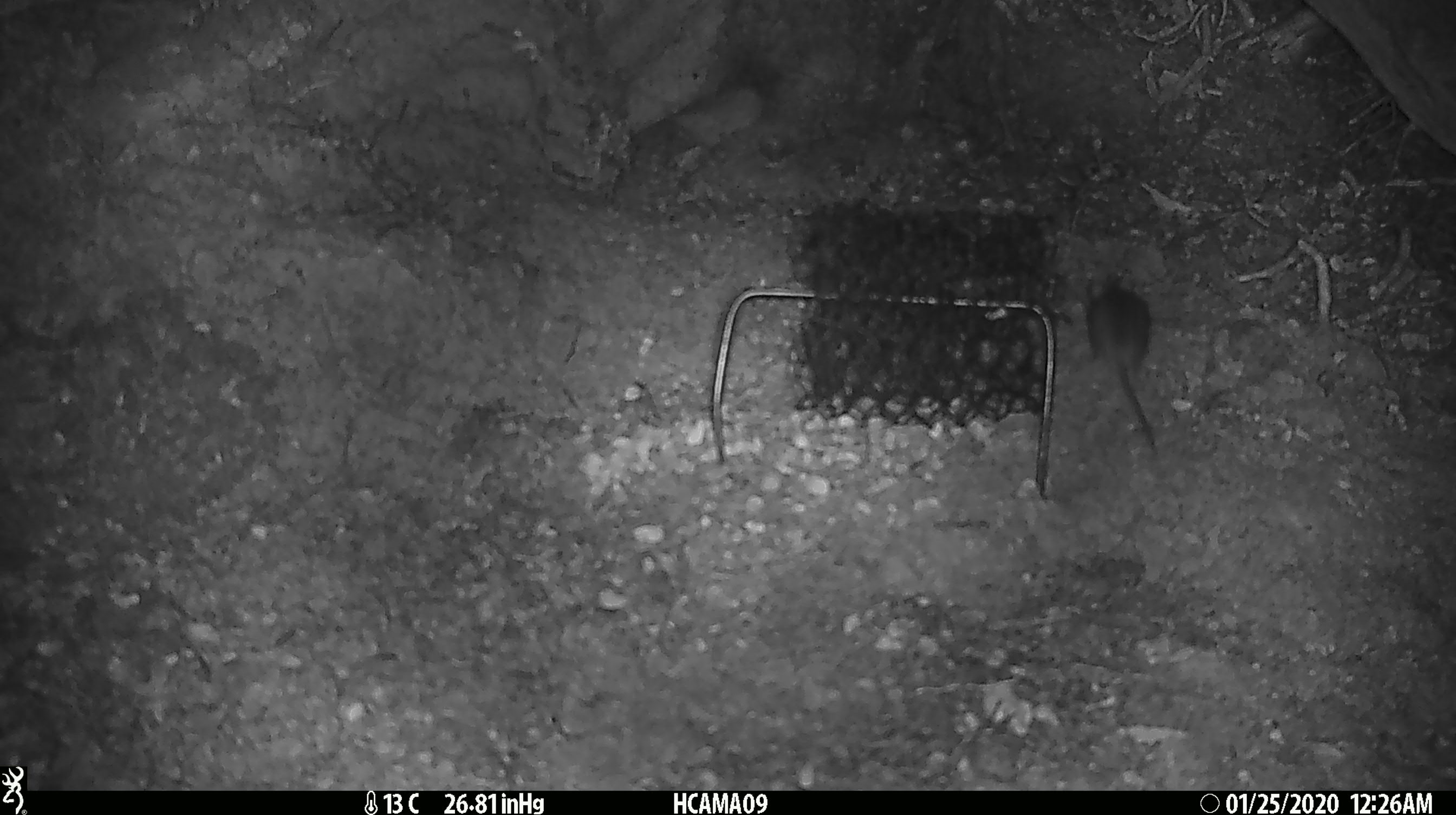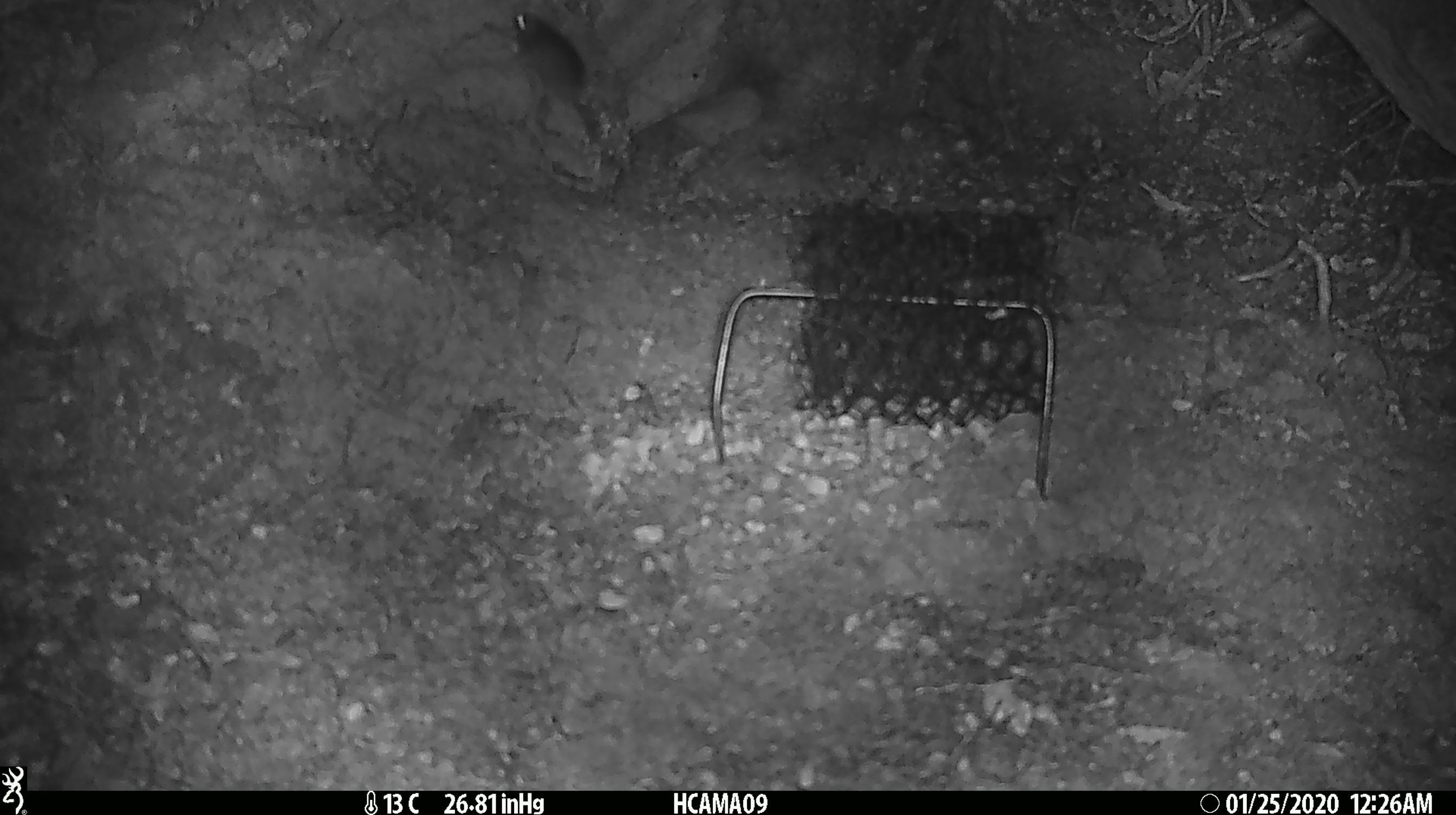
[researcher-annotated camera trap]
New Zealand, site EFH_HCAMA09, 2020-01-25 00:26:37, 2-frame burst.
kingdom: Animalia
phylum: Chordata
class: Mammalia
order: Rodentia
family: Muridae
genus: Mus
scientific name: Mus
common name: mouse